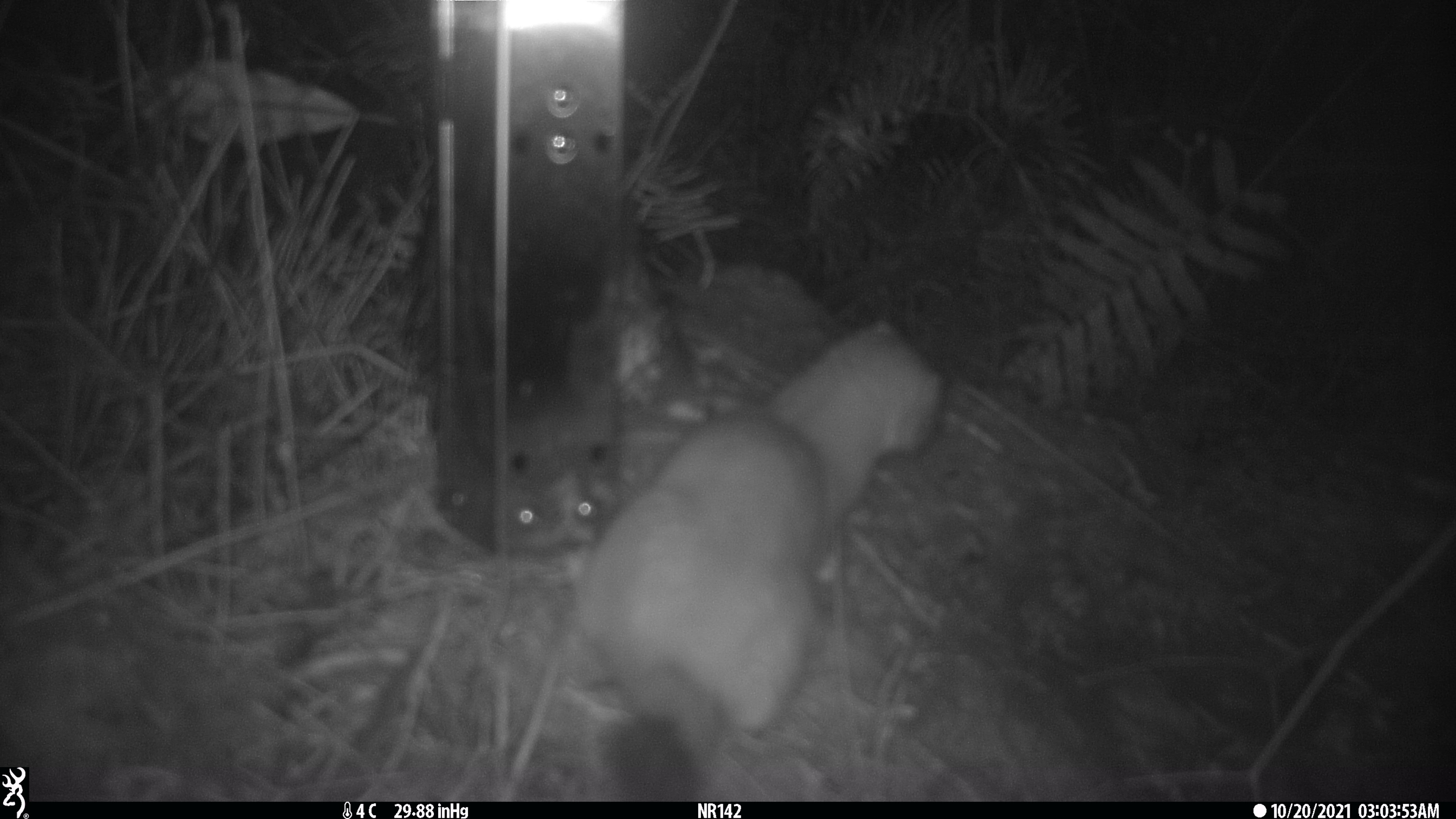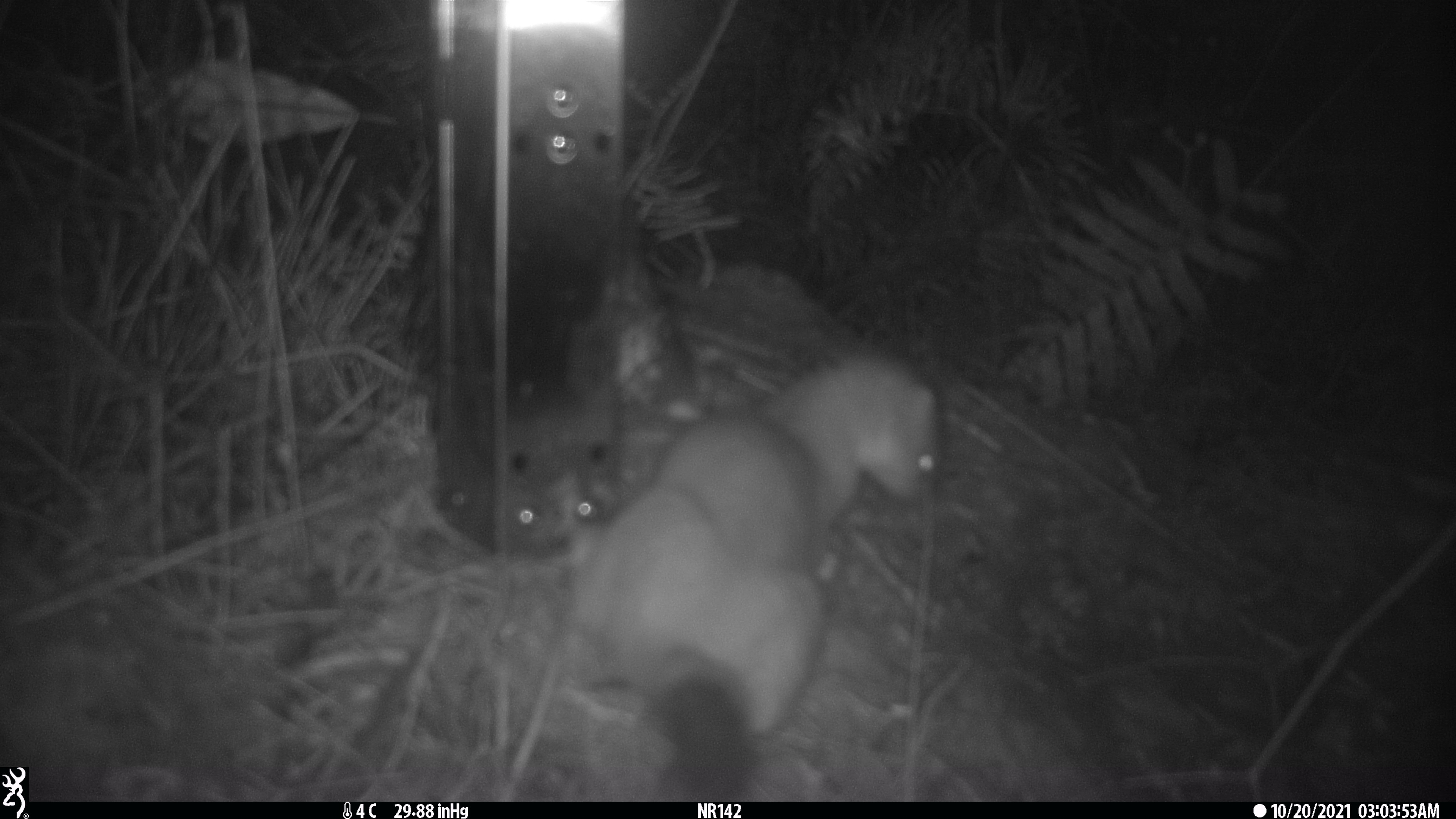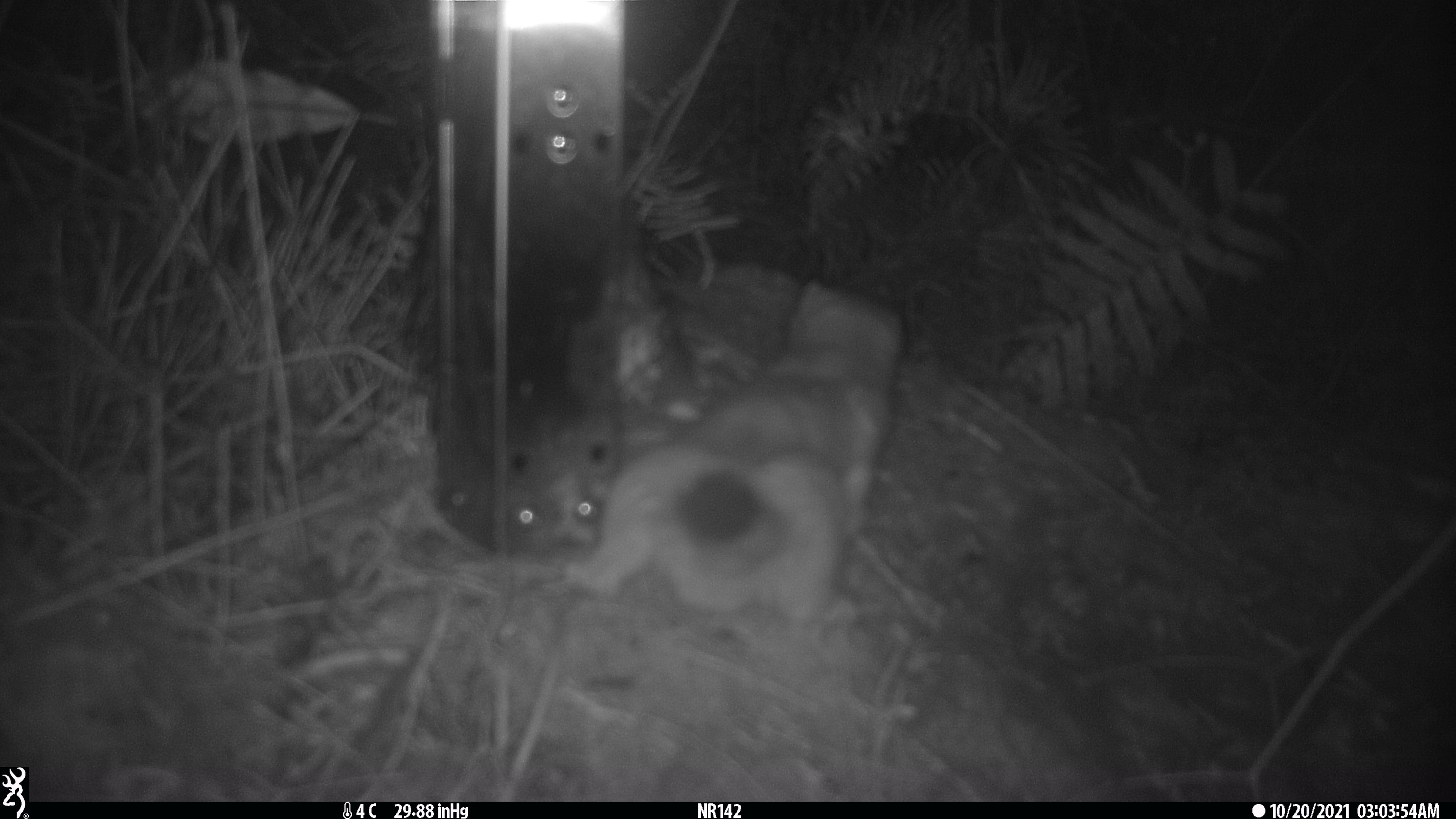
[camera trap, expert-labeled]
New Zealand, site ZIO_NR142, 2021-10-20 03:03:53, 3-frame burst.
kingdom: Animalia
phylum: Chordata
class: Mammalia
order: Carnivora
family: Mustelidae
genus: Mustela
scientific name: Mustela erminea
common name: stoat